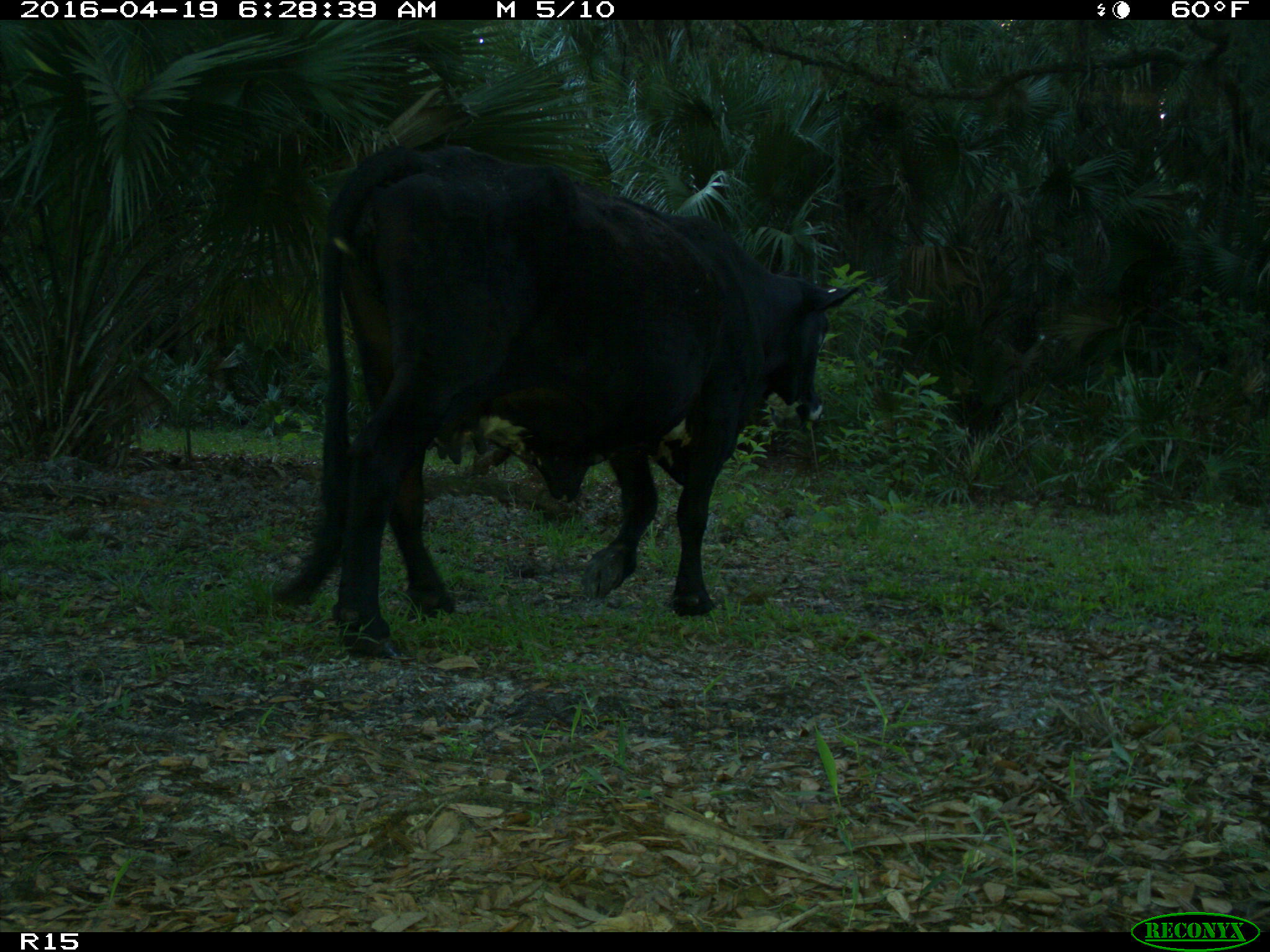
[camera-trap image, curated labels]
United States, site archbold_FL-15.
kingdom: Animalia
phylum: Chordata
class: Mammalia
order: Artiodactyla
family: Bovidae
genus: Bos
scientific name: Bos taurus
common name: domestic cow